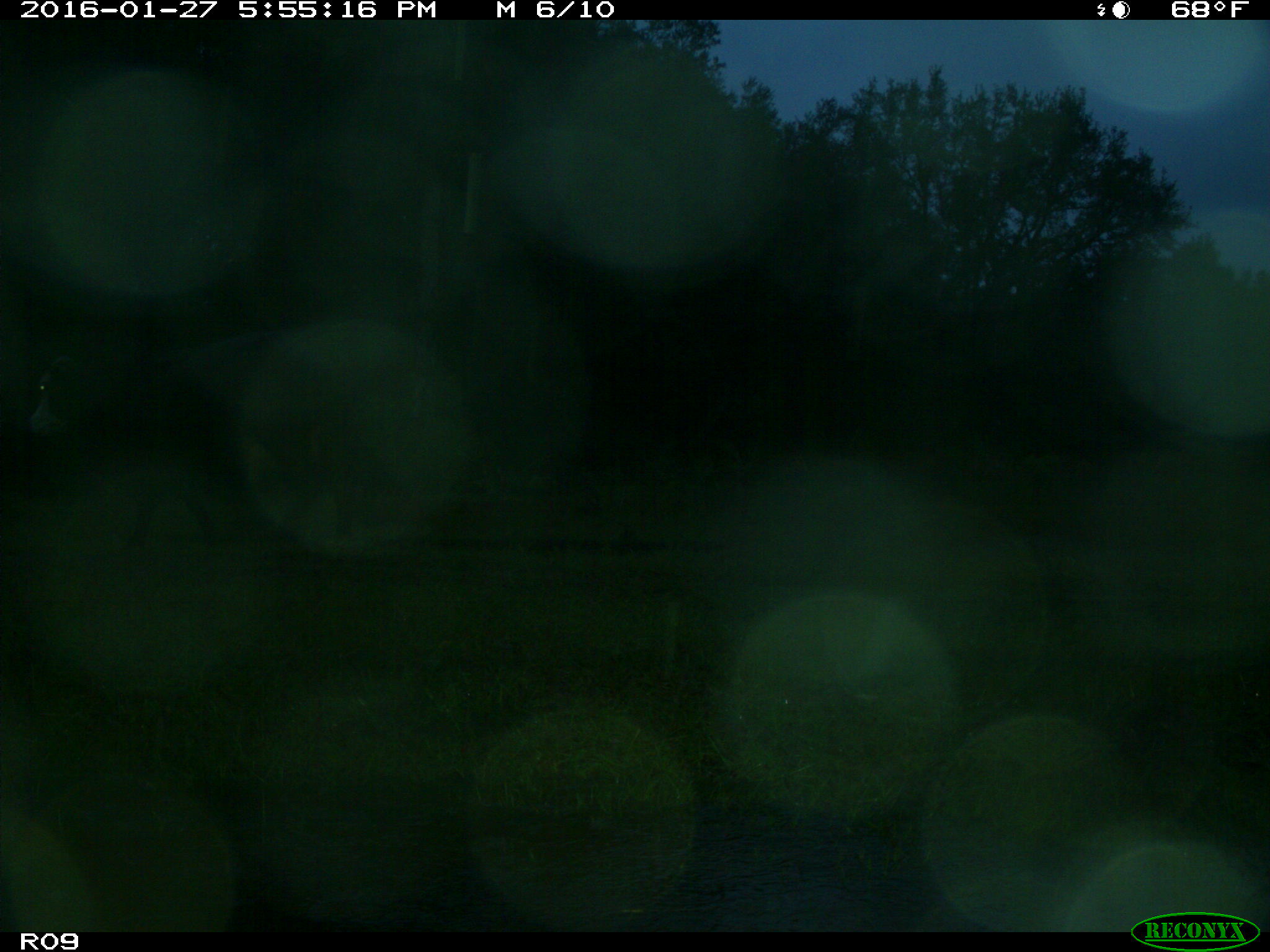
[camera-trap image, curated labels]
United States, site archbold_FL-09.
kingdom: Animalia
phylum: Chordata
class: Mammalia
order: Artiodactyla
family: Bovidae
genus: Bos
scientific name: Bos taurus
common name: domestic cow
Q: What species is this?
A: Bos taurus (domestic cow).